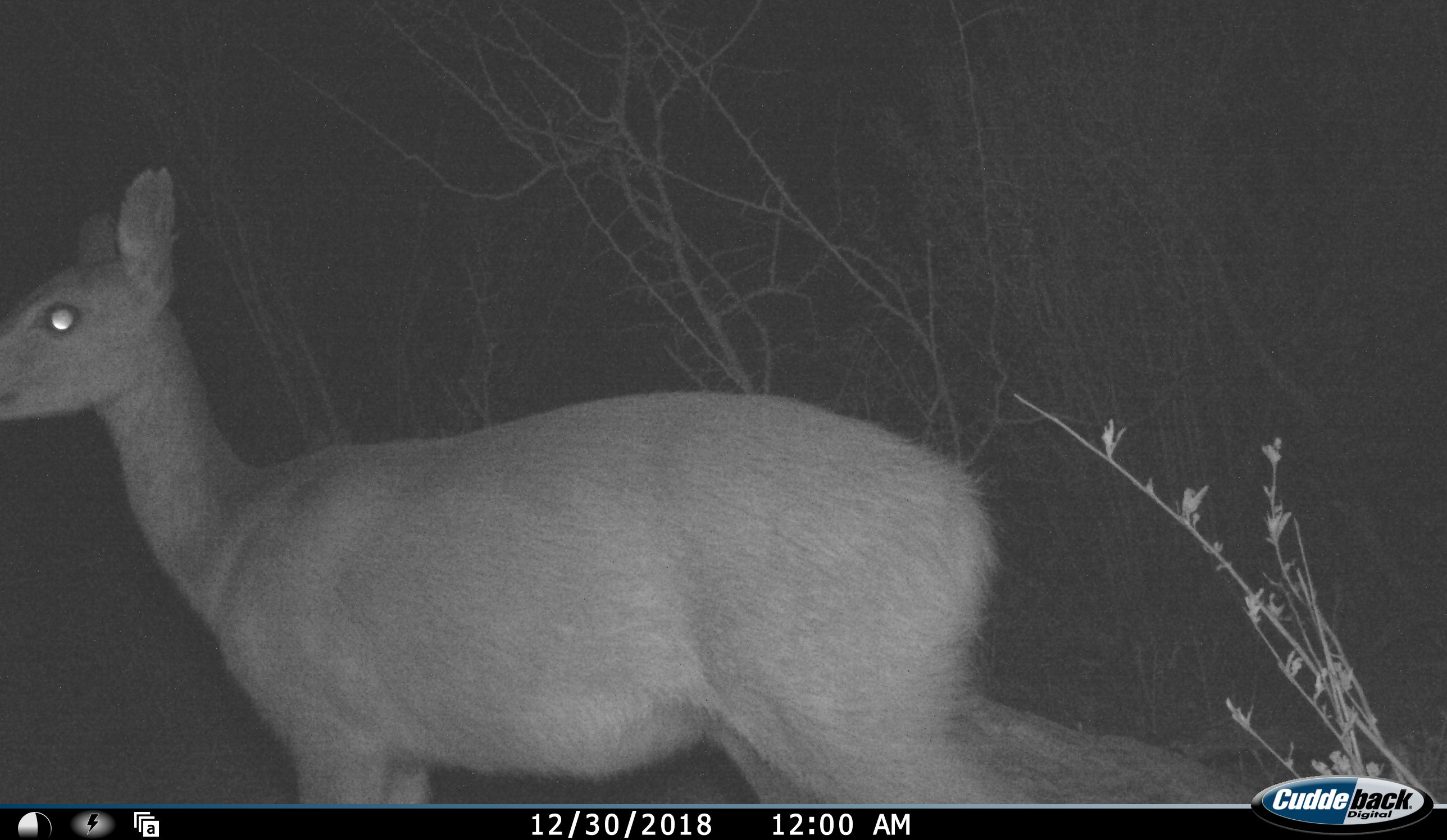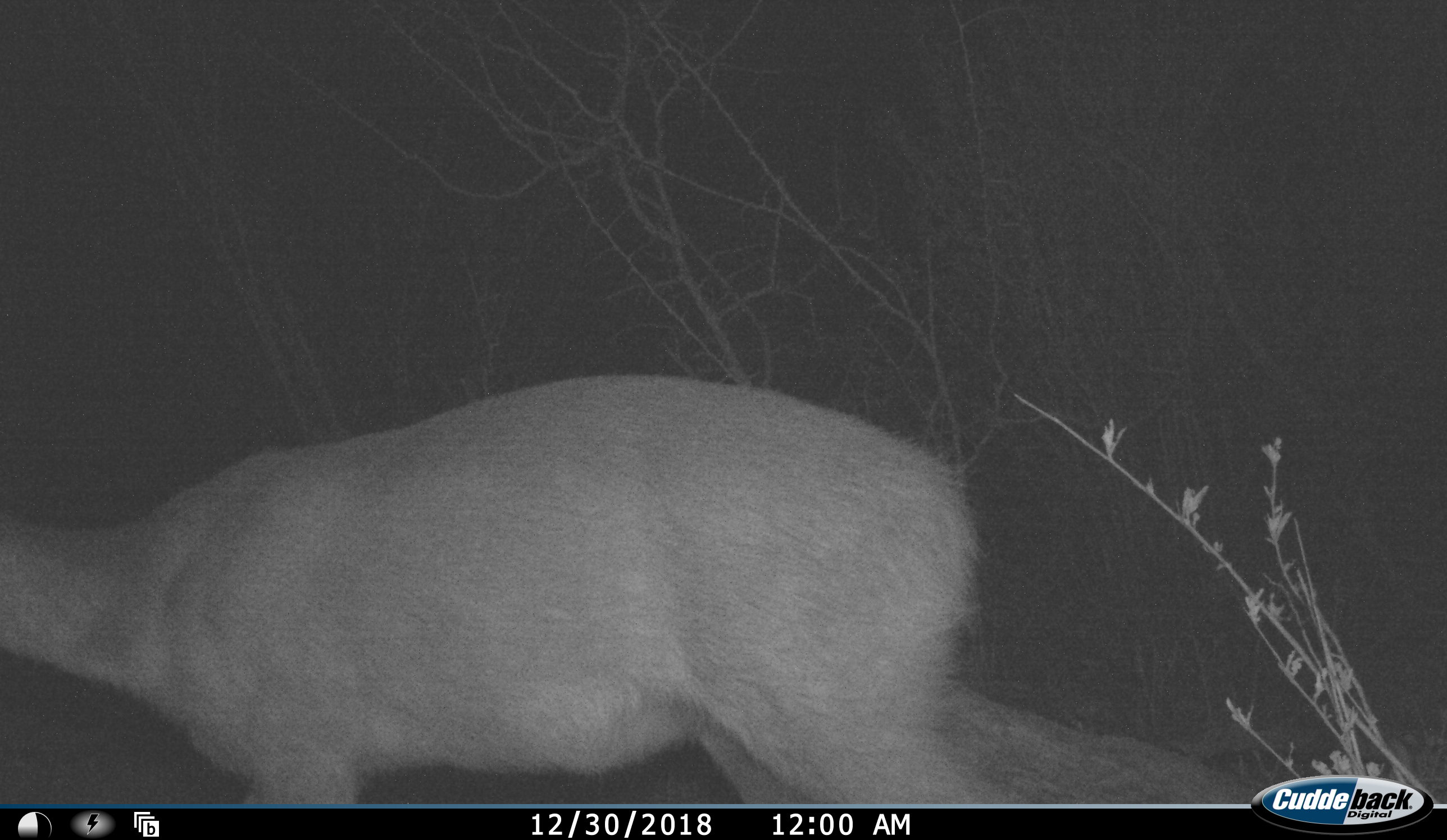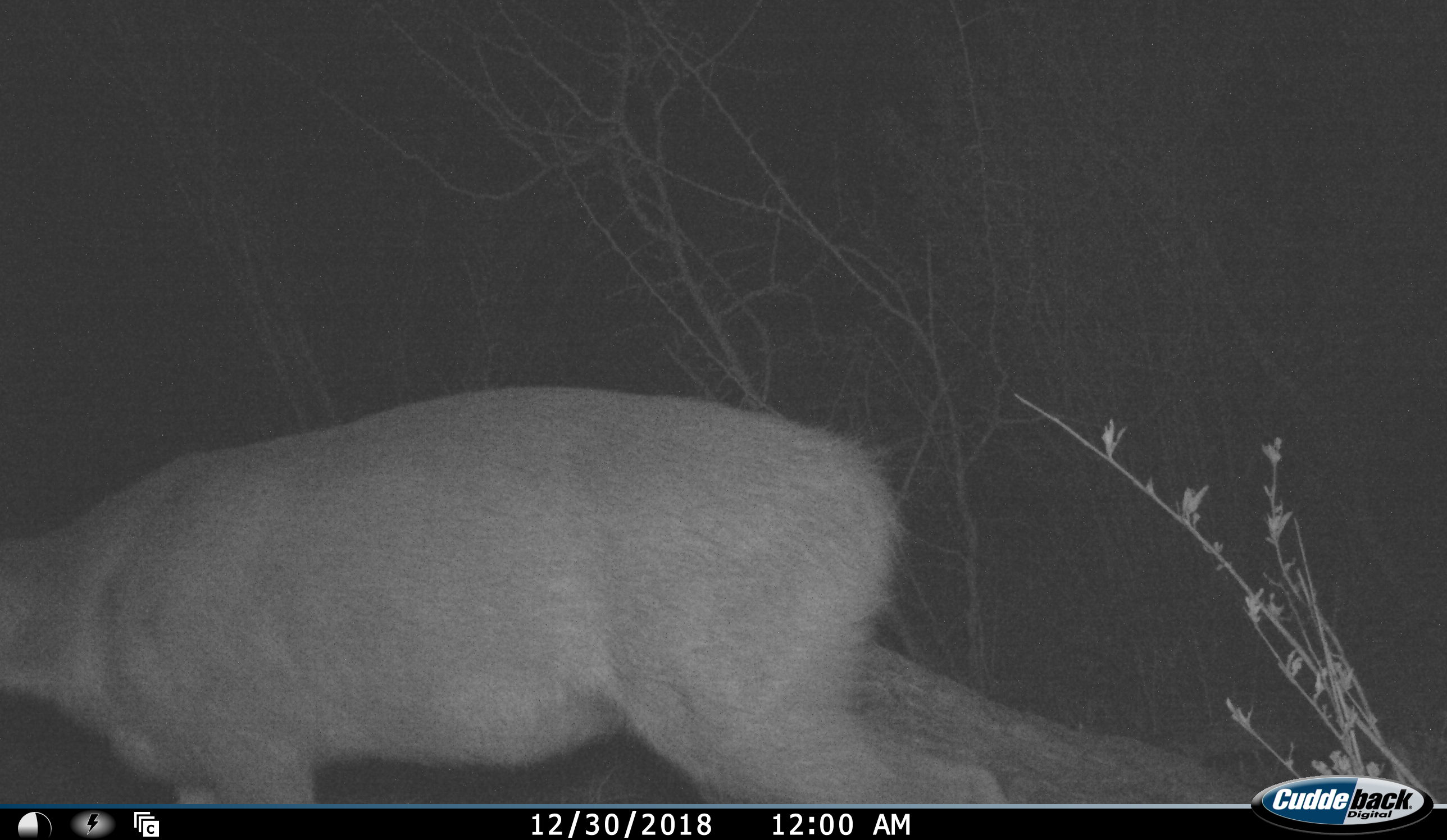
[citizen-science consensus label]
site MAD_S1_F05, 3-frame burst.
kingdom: Animalia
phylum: Chordata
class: Mammalia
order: Artiodactyla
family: Bovidae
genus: Redunca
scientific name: Redunca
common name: reedbuck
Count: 1.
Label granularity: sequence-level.